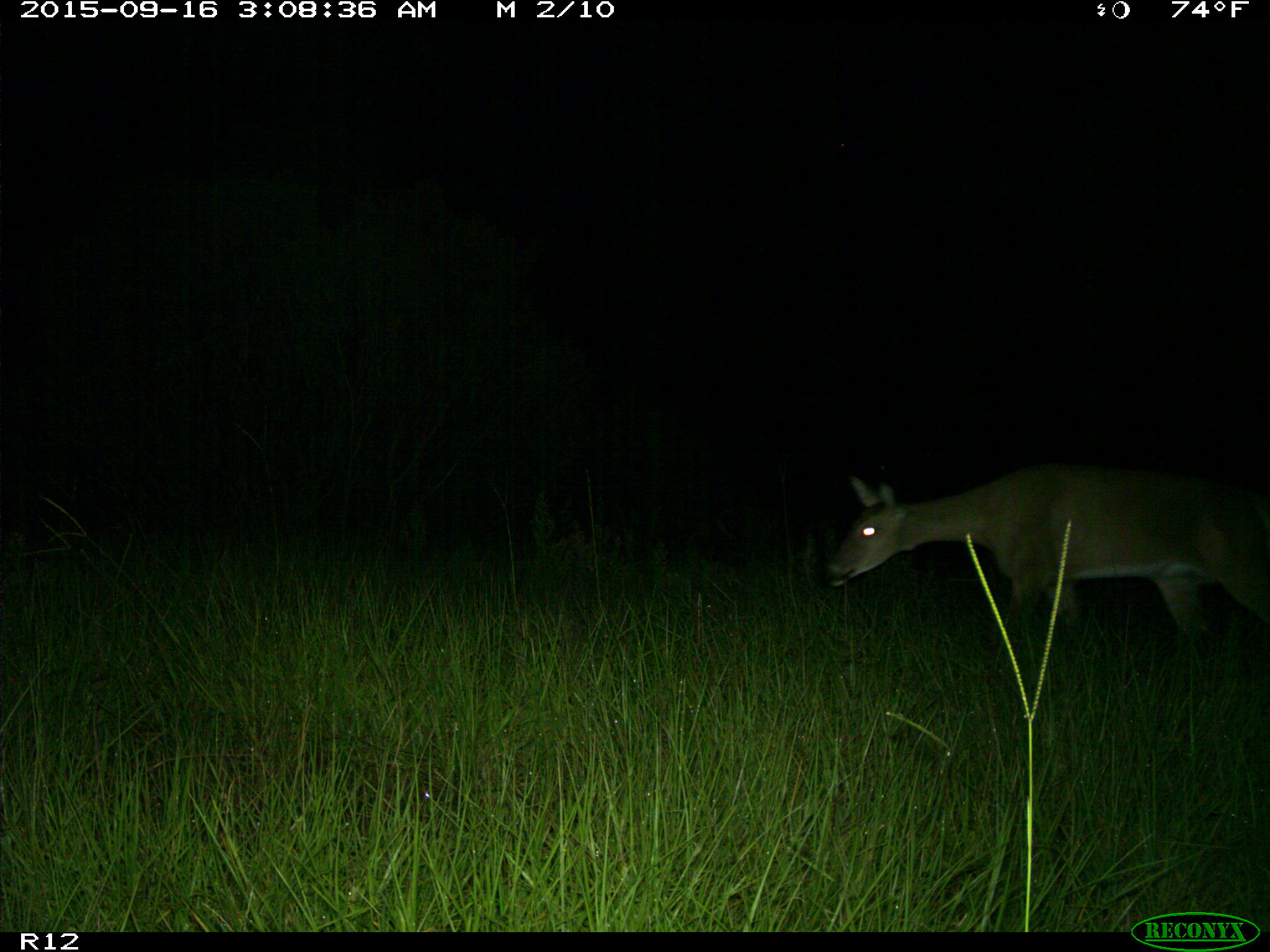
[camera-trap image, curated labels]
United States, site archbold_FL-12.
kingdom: Animalia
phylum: Chordata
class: Mammalia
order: Artiodactyla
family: Cervidae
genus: Odocoileus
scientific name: Odocoileus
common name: deer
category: unidentified deer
Unidentified deer (deer) (Odocoileus).